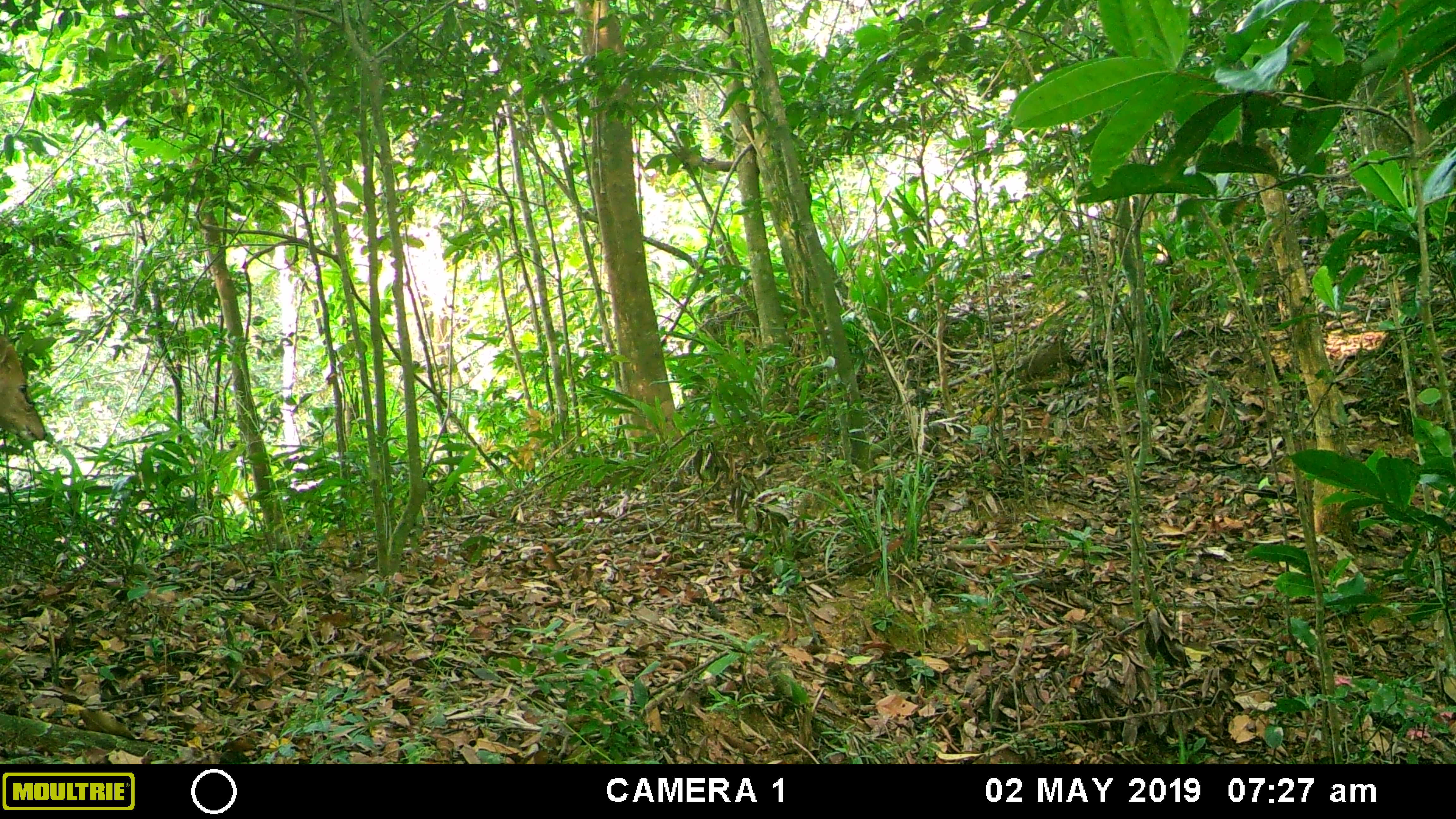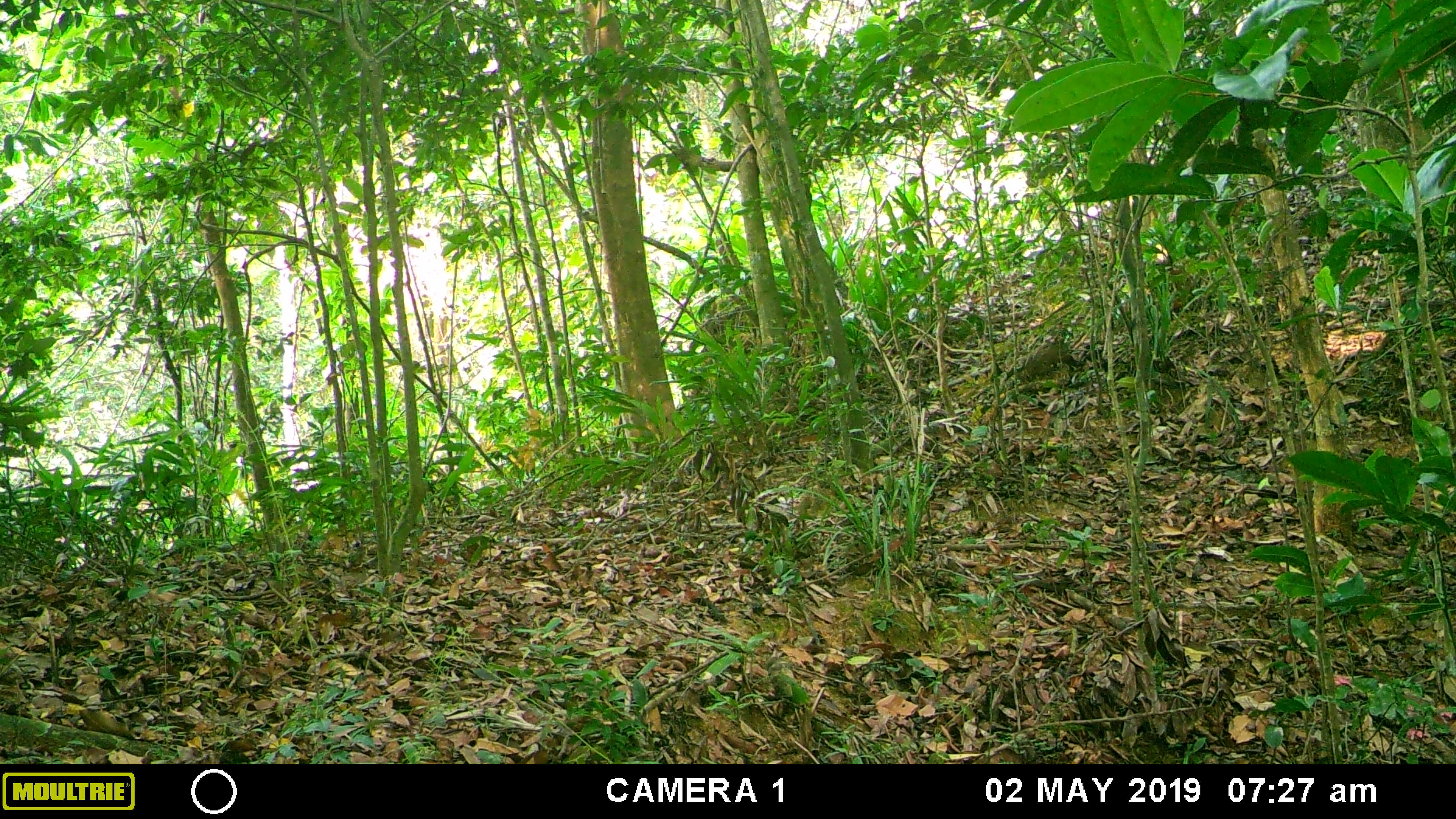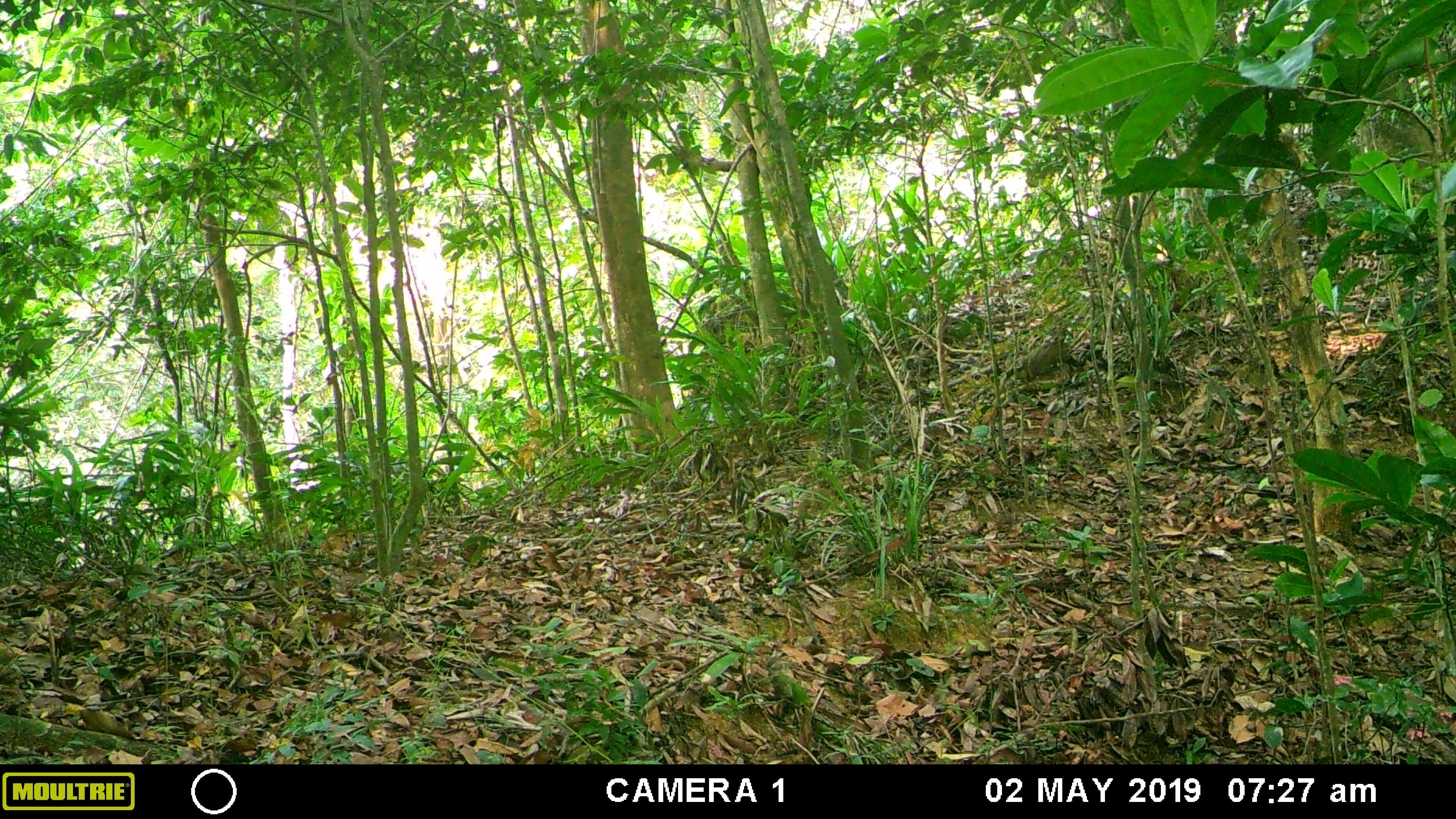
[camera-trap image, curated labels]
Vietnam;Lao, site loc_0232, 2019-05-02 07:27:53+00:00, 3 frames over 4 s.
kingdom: Animalia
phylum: Chordata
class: Mammalia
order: Artiodactyla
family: Cervidae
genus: Muntiacus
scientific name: Muntiacus vuquangensis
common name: large-antlered muntjac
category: large antlered muntjac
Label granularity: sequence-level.